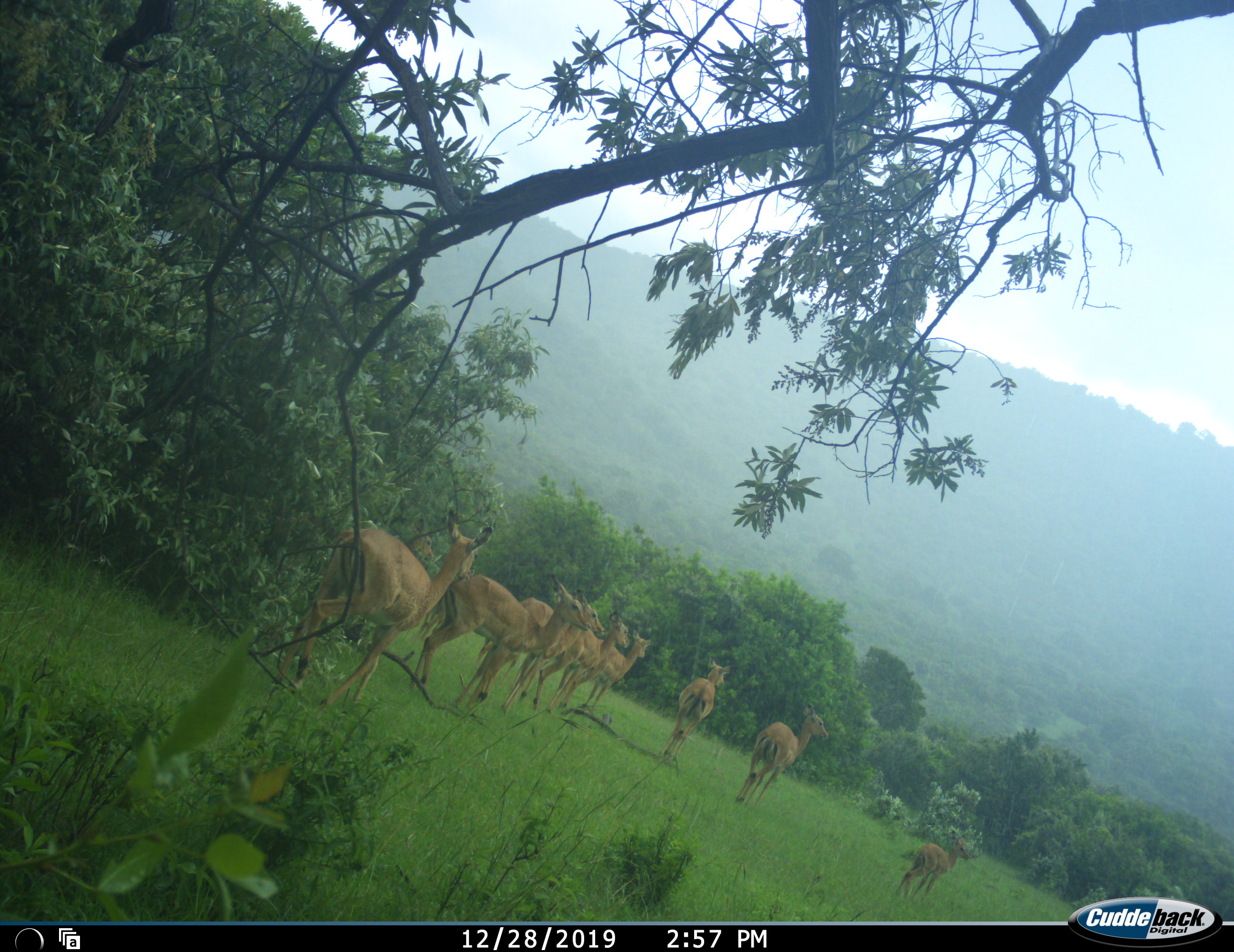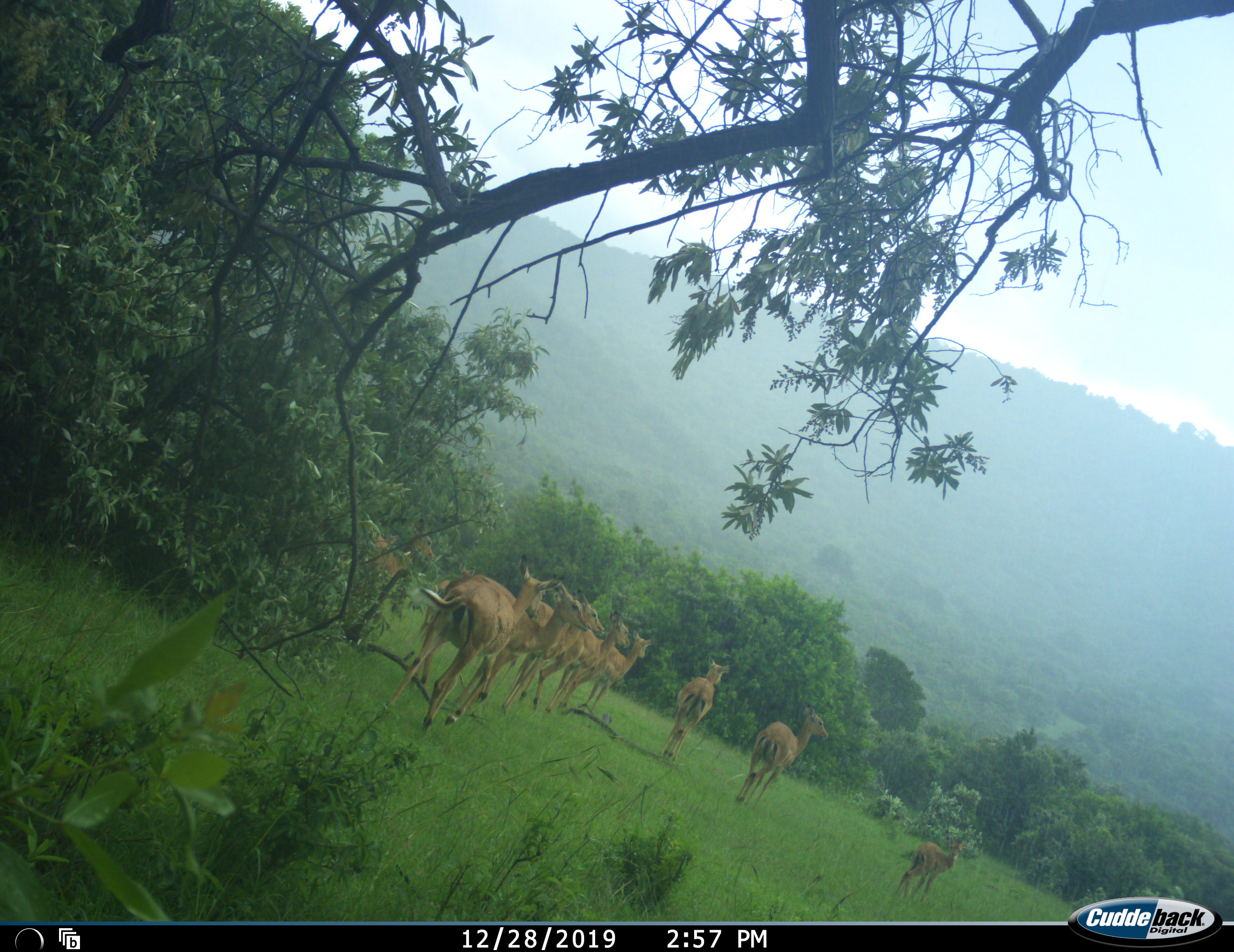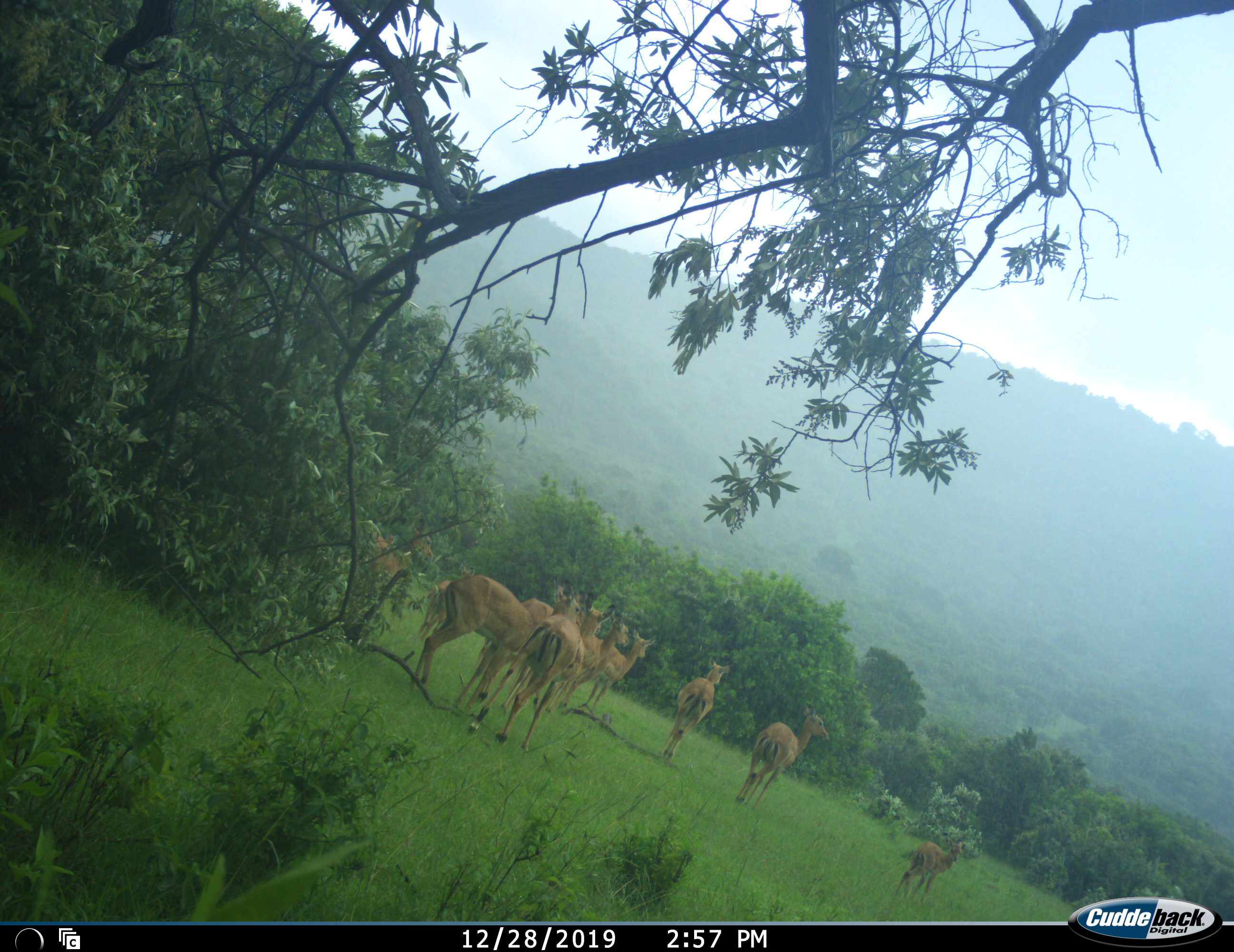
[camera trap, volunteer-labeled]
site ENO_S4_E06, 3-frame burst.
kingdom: Animalia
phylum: Chordata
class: Mammalia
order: Artiodactyla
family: Bovidae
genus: Aepyceros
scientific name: Aepyceros melampus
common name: impala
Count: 9.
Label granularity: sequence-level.